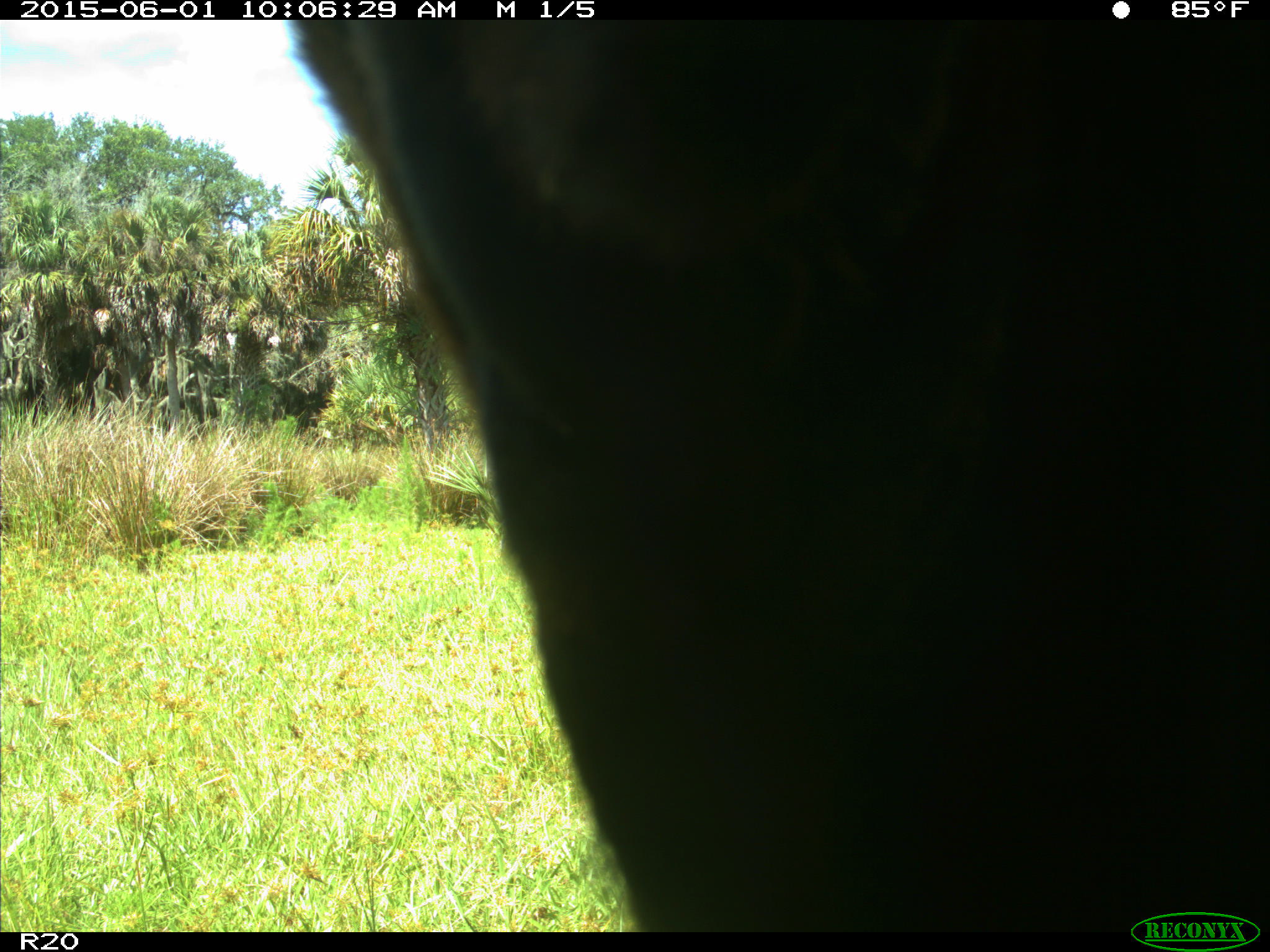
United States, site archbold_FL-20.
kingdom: Animalia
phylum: Chordata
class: Mammalia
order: Artiodactyla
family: Bovidae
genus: Bos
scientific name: Bos taurus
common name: domestic cow